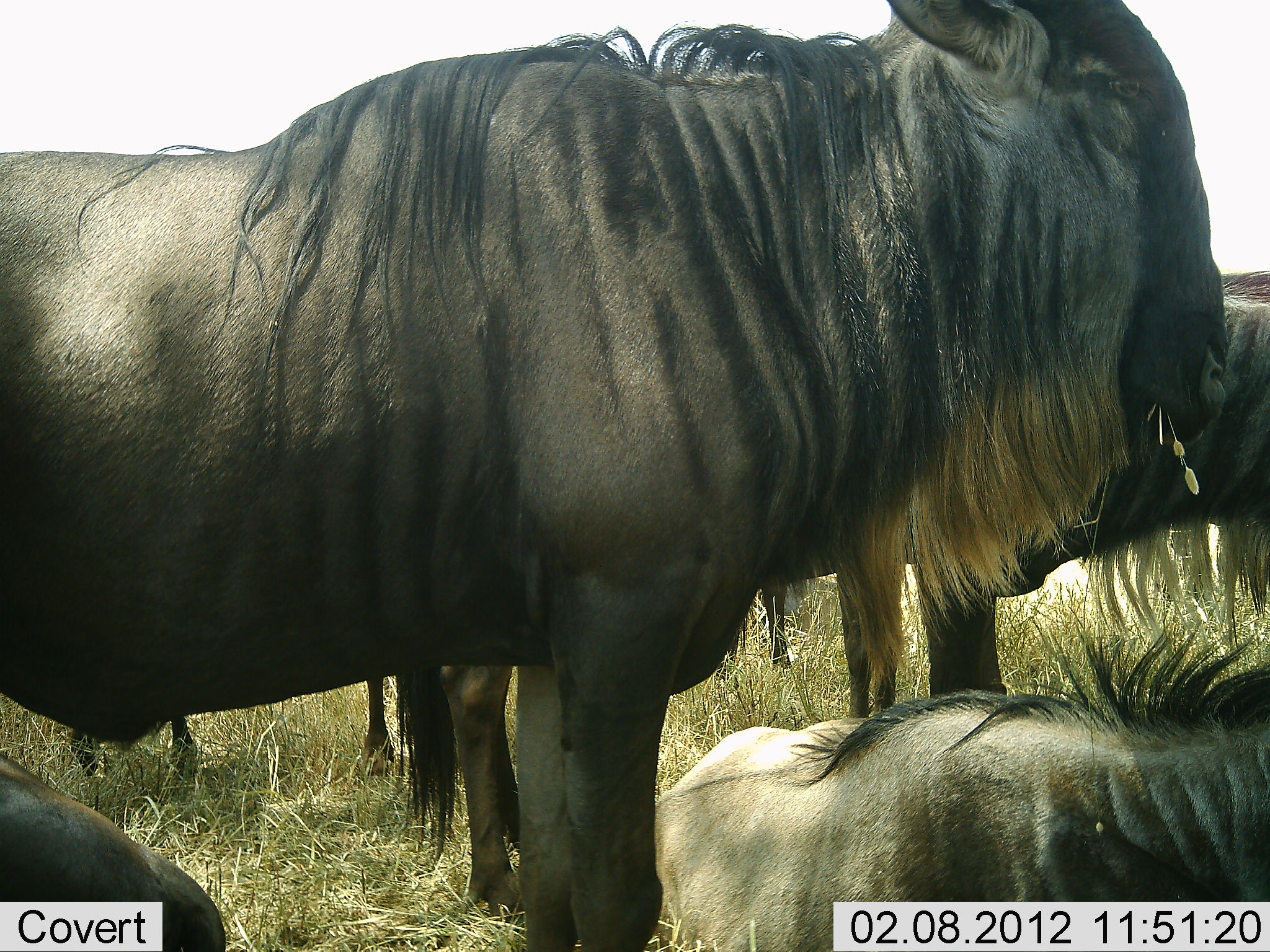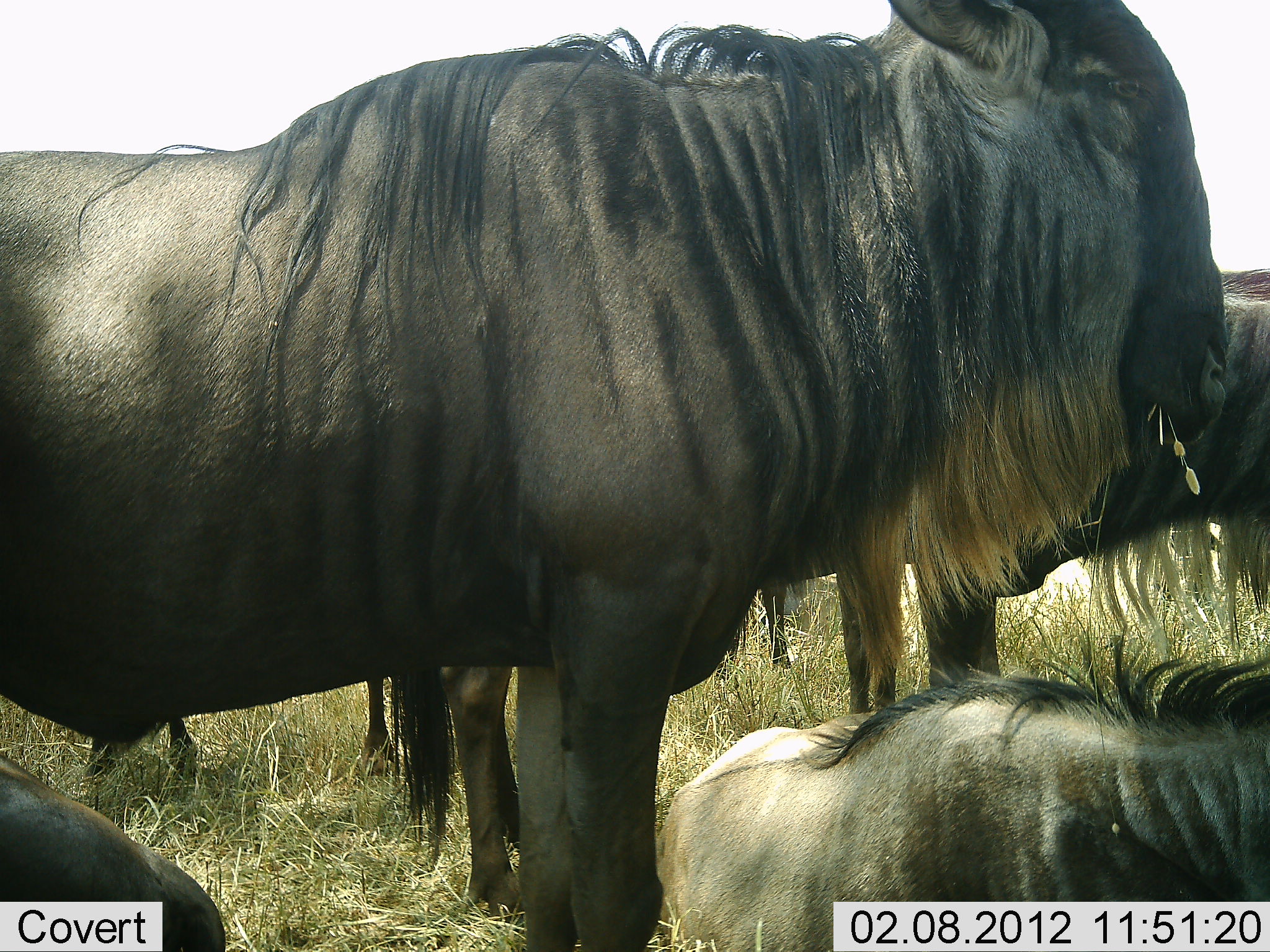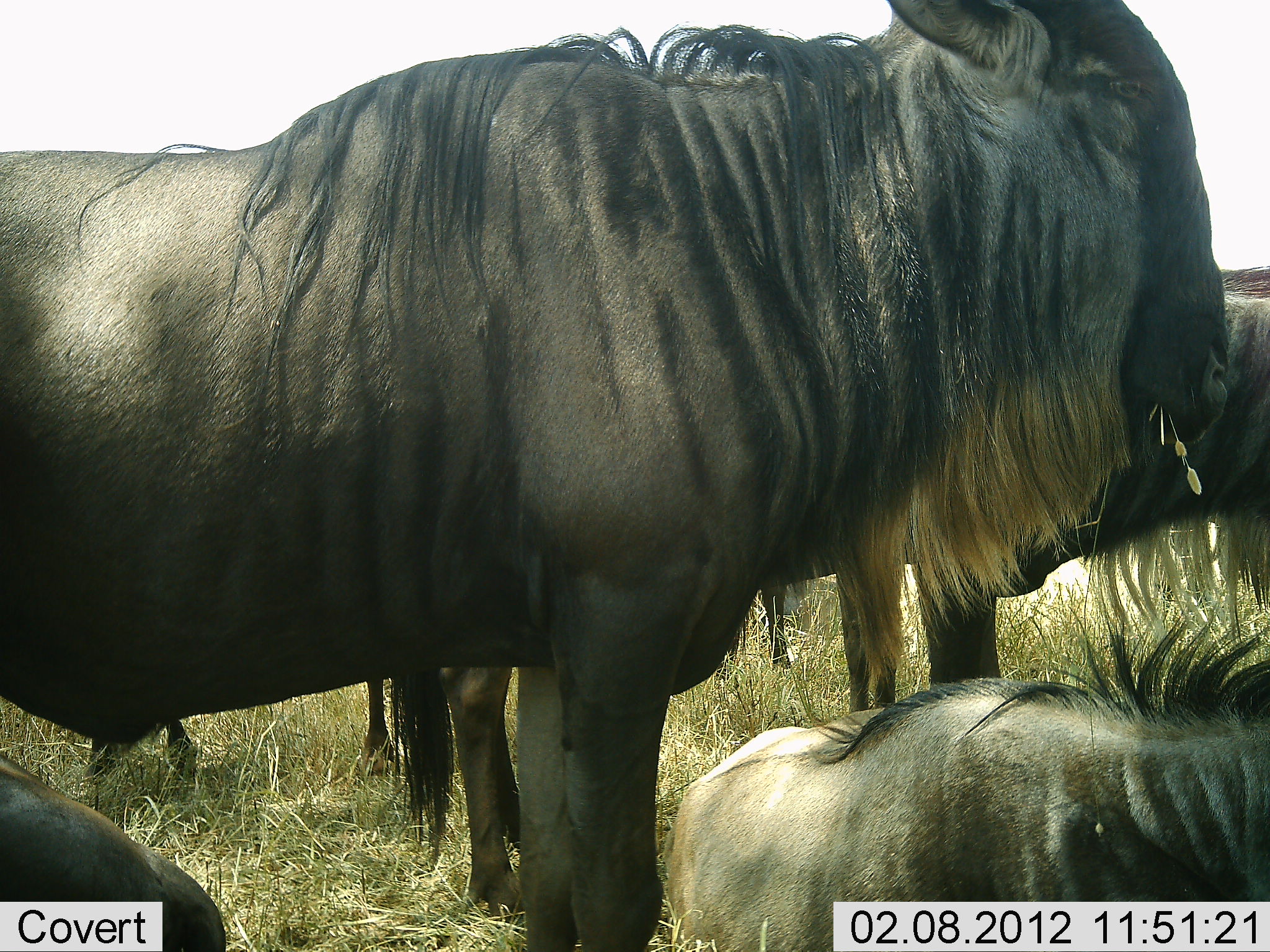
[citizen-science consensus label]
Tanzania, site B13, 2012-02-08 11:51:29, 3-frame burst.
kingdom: Animalia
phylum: Chordata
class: Mammalia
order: Artiodactyla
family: Bovidae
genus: Connochaetes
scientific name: Connochaetes taurinus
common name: blue wildebeest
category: wildebeest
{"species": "wildebeest (blue wildebeest) (Connochaetes taurinus)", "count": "5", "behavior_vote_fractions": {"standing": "85%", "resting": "80%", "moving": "0%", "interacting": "0%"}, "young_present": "10%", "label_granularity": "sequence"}